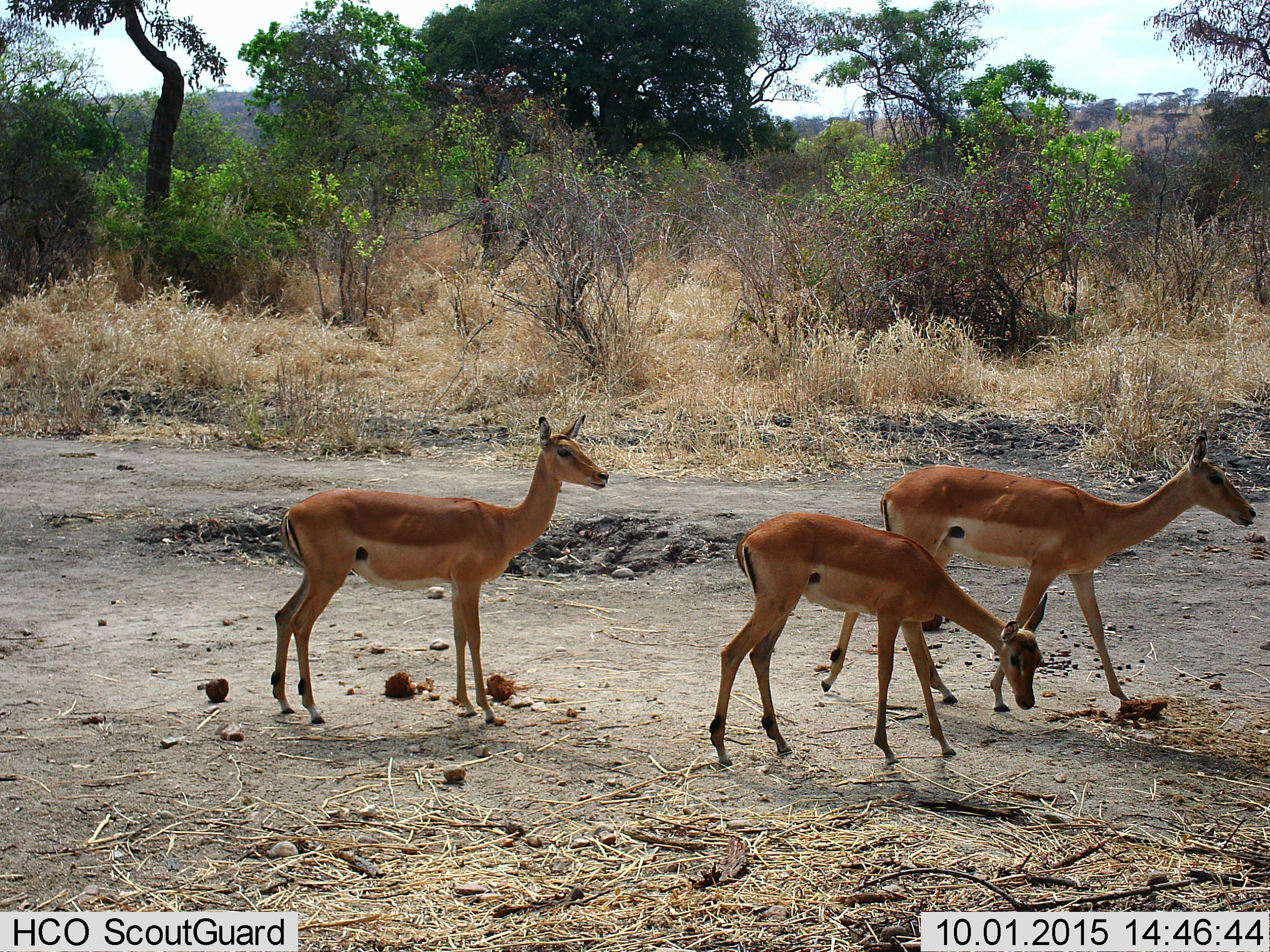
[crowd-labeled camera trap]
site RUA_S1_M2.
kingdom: Animalia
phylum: Chordata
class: Mammalia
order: Artiodactyla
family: Bovidae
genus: Aepyceros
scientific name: Aepyceros melampus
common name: impala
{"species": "impala (Aepyceros melampus)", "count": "3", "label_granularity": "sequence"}